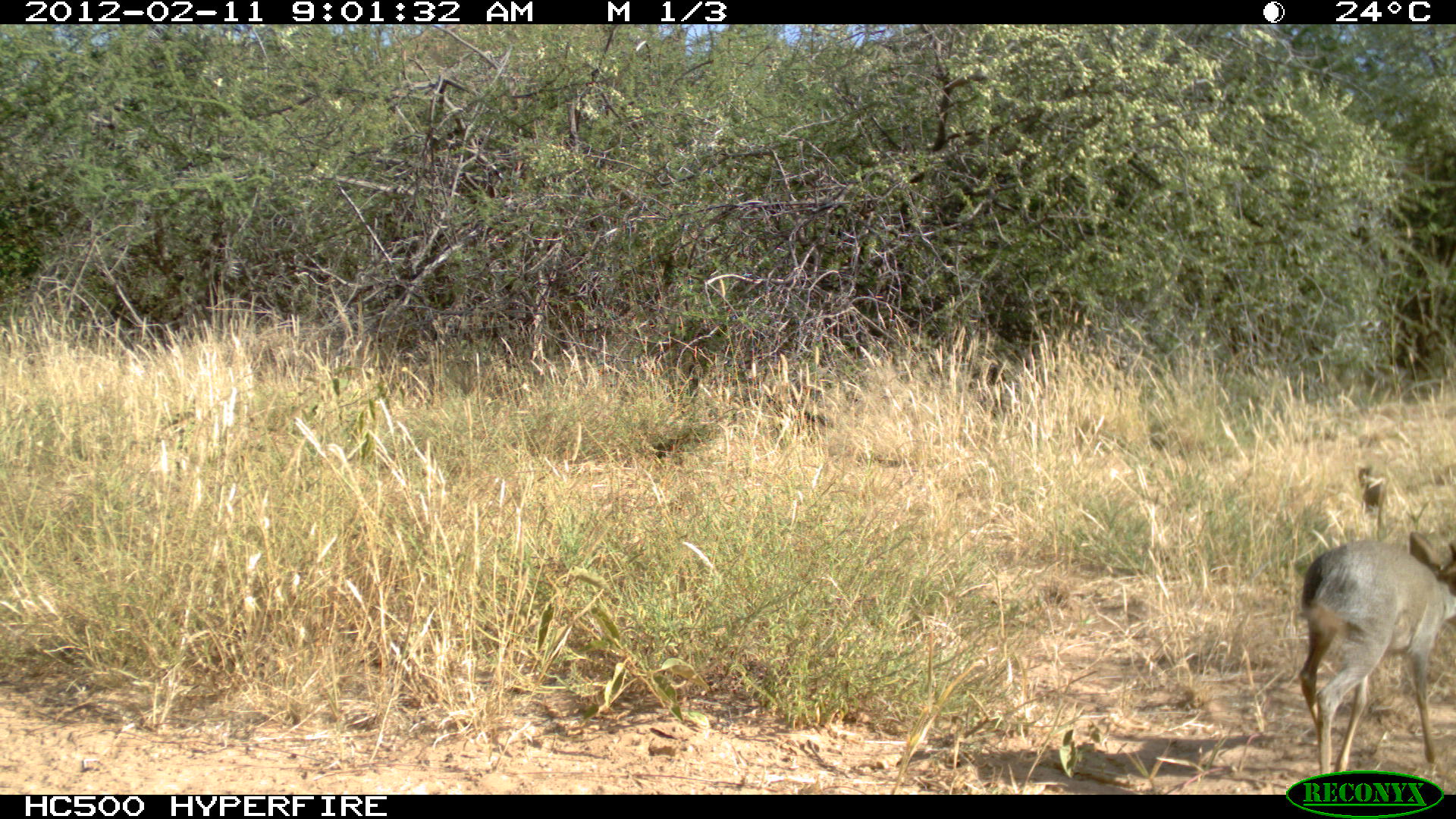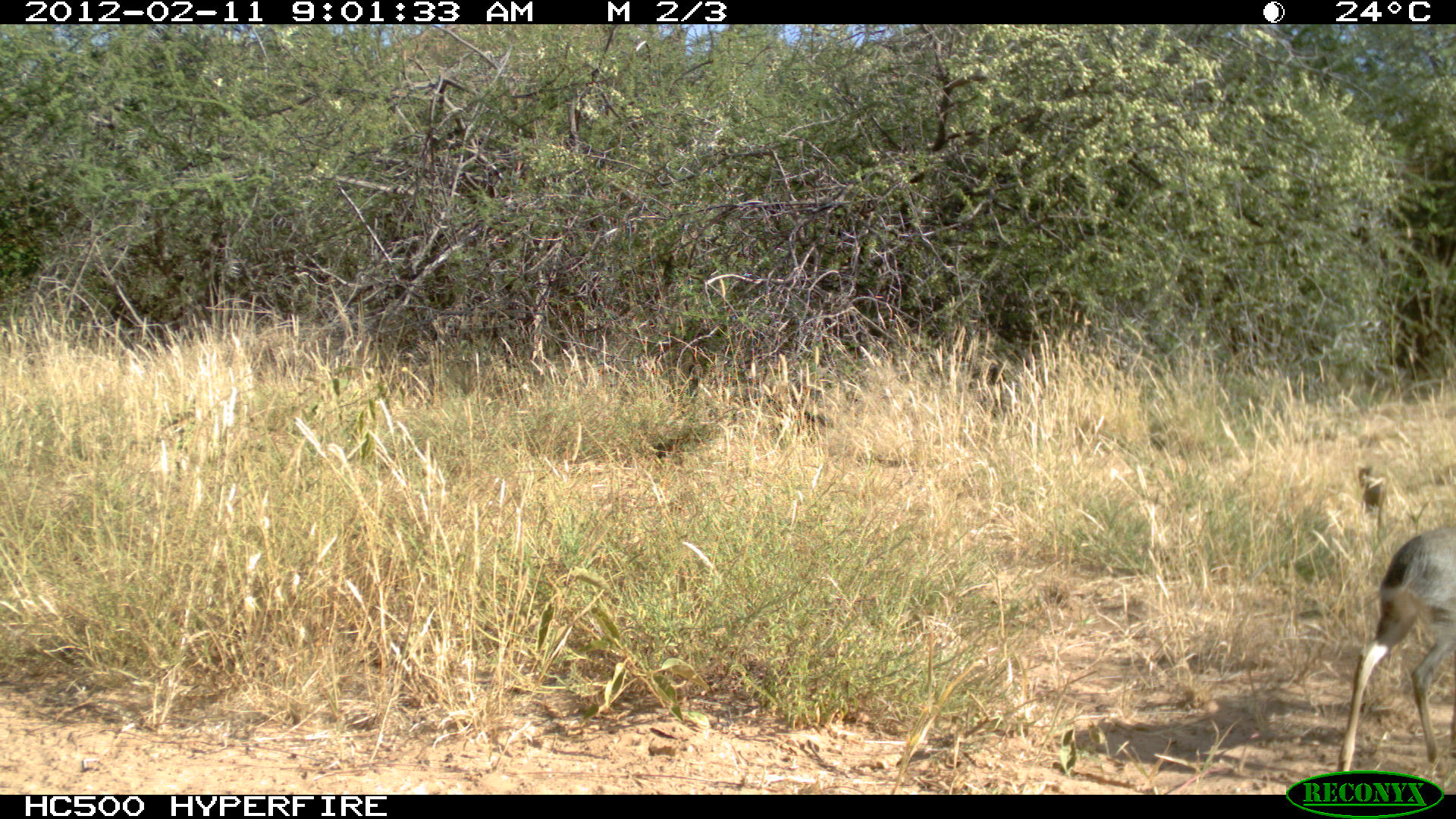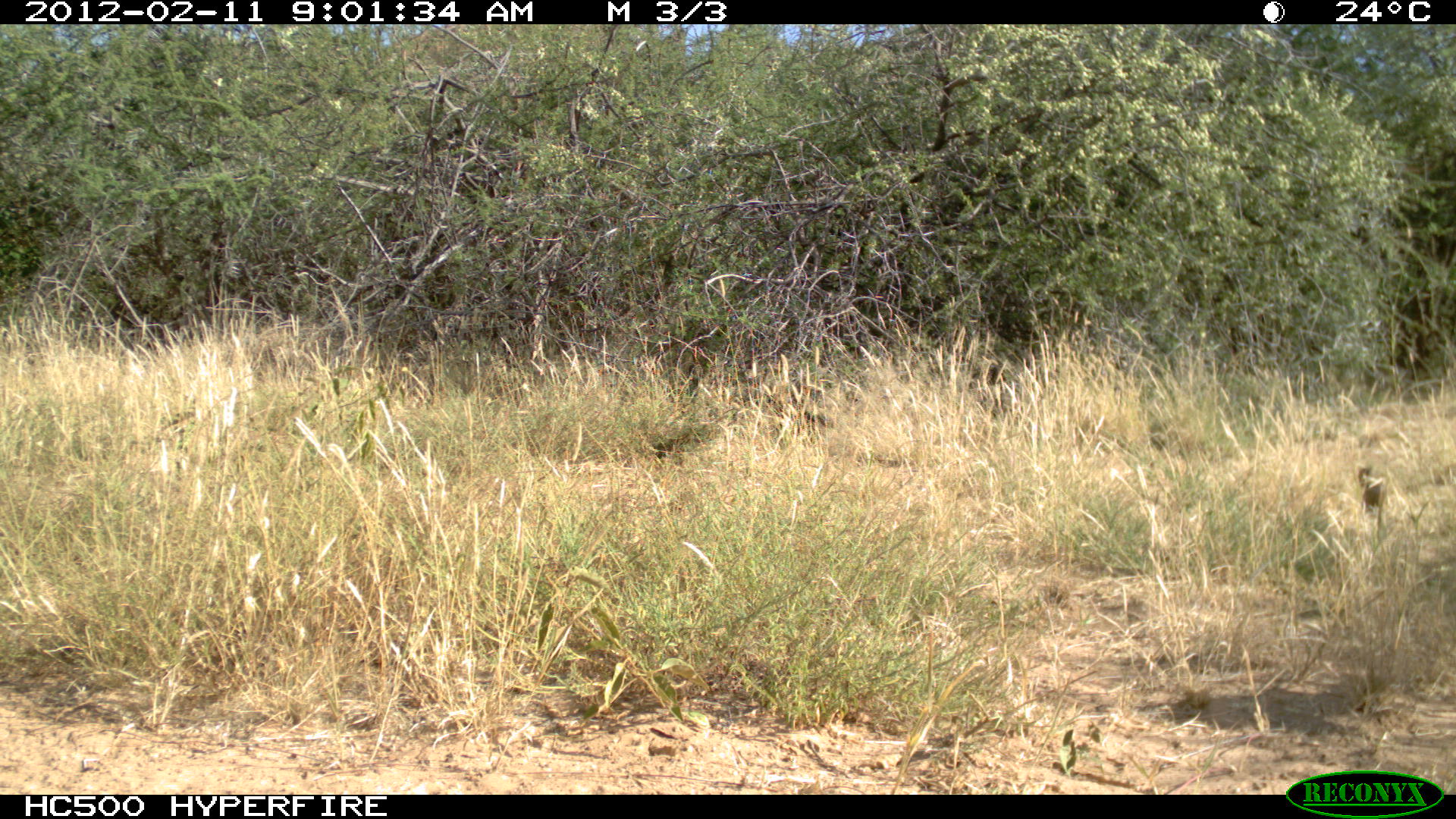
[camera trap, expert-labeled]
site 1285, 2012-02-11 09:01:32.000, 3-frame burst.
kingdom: Animalia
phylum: Chordata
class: Mammalia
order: Artiodactyla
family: Bovidae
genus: Madoqua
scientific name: Madoqua guentheri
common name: günther's dik-dik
Madoqua guentheri (günther's dik-dik), count 1.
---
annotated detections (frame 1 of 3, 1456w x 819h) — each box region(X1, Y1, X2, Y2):
madoqua guentheri: region(1295, 527, 1455, 796)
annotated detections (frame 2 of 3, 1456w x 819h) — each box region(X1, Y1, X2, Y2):
madoqua guentheri: region(1335, 519, 1452, 785)